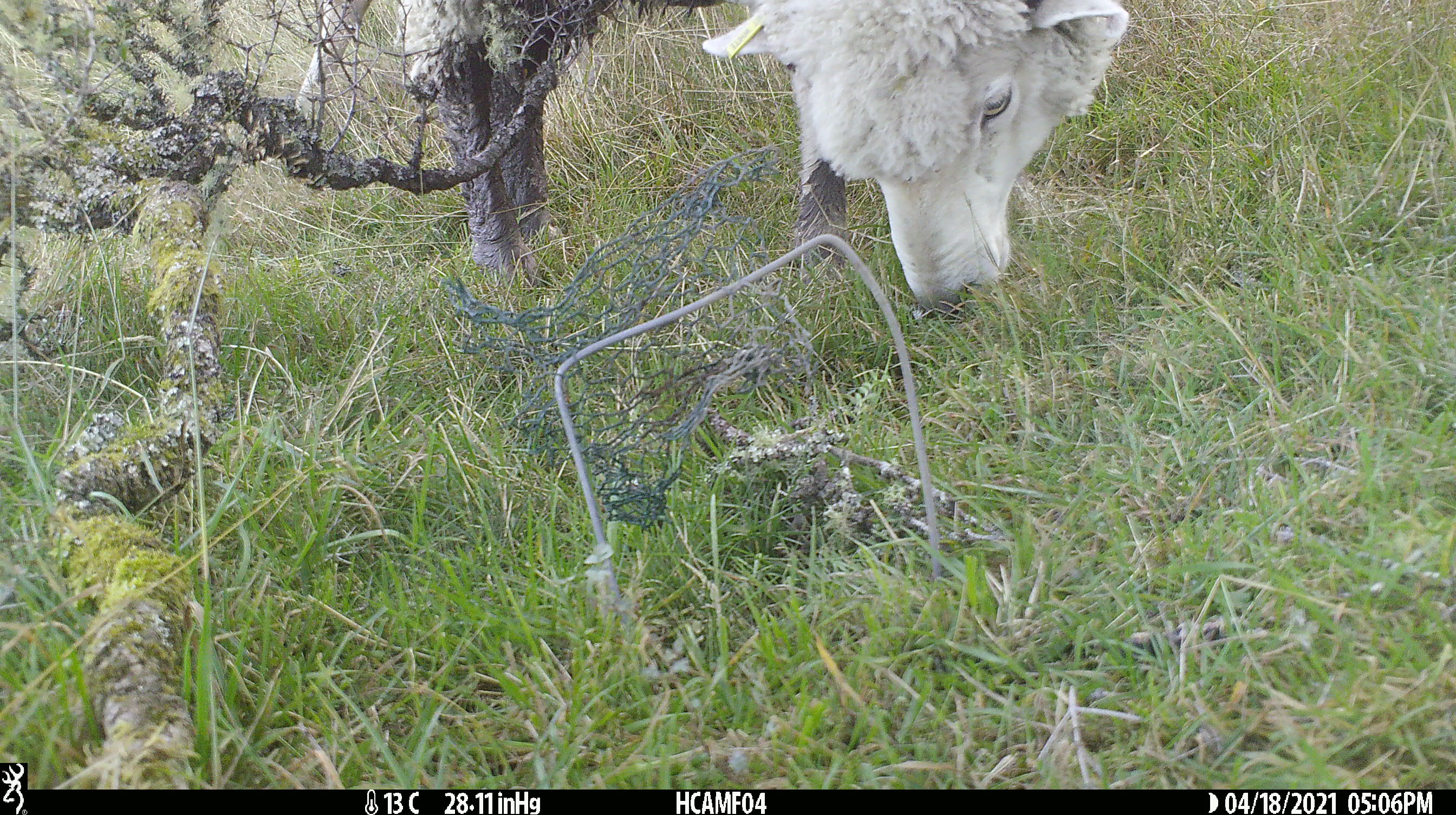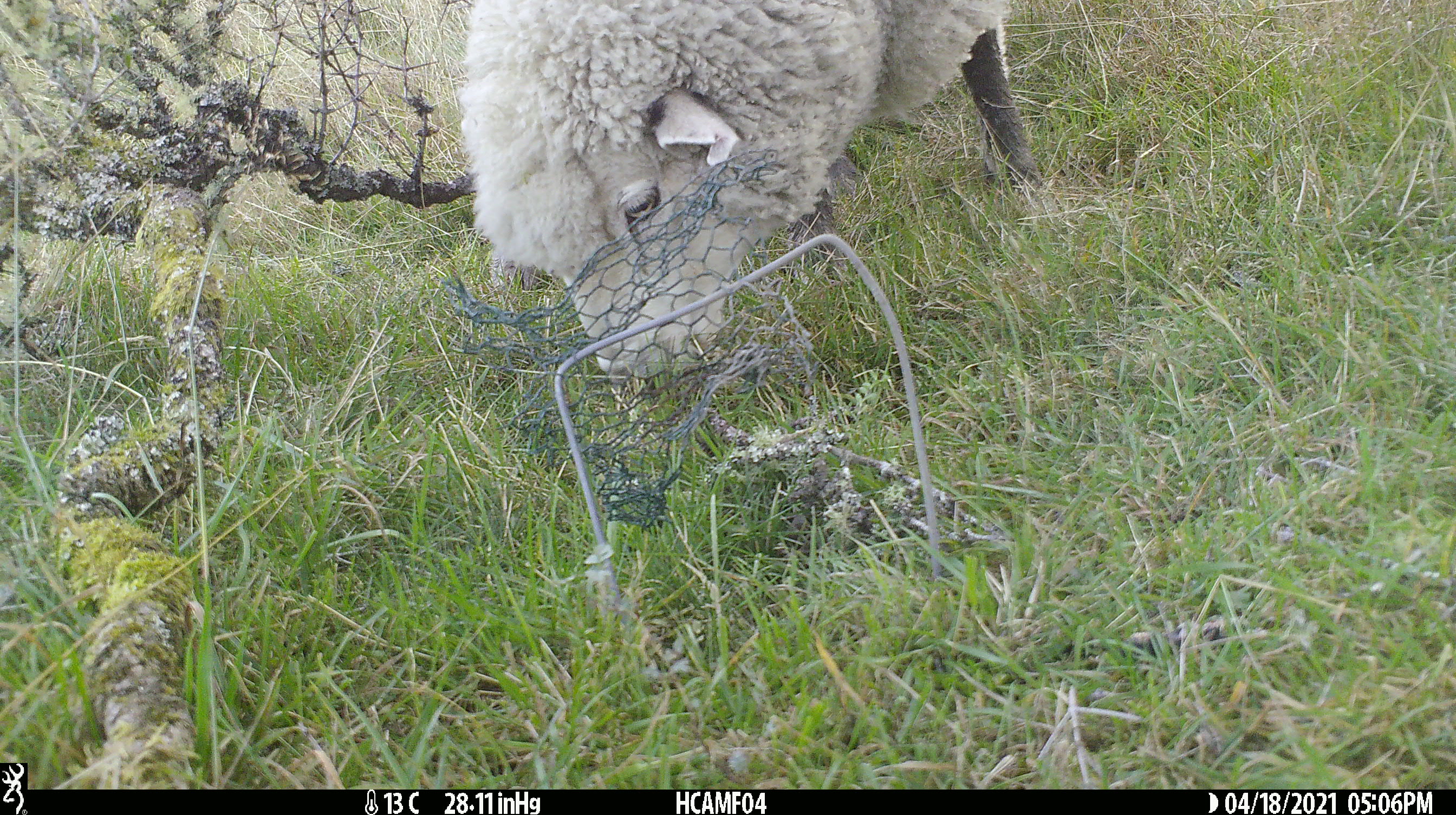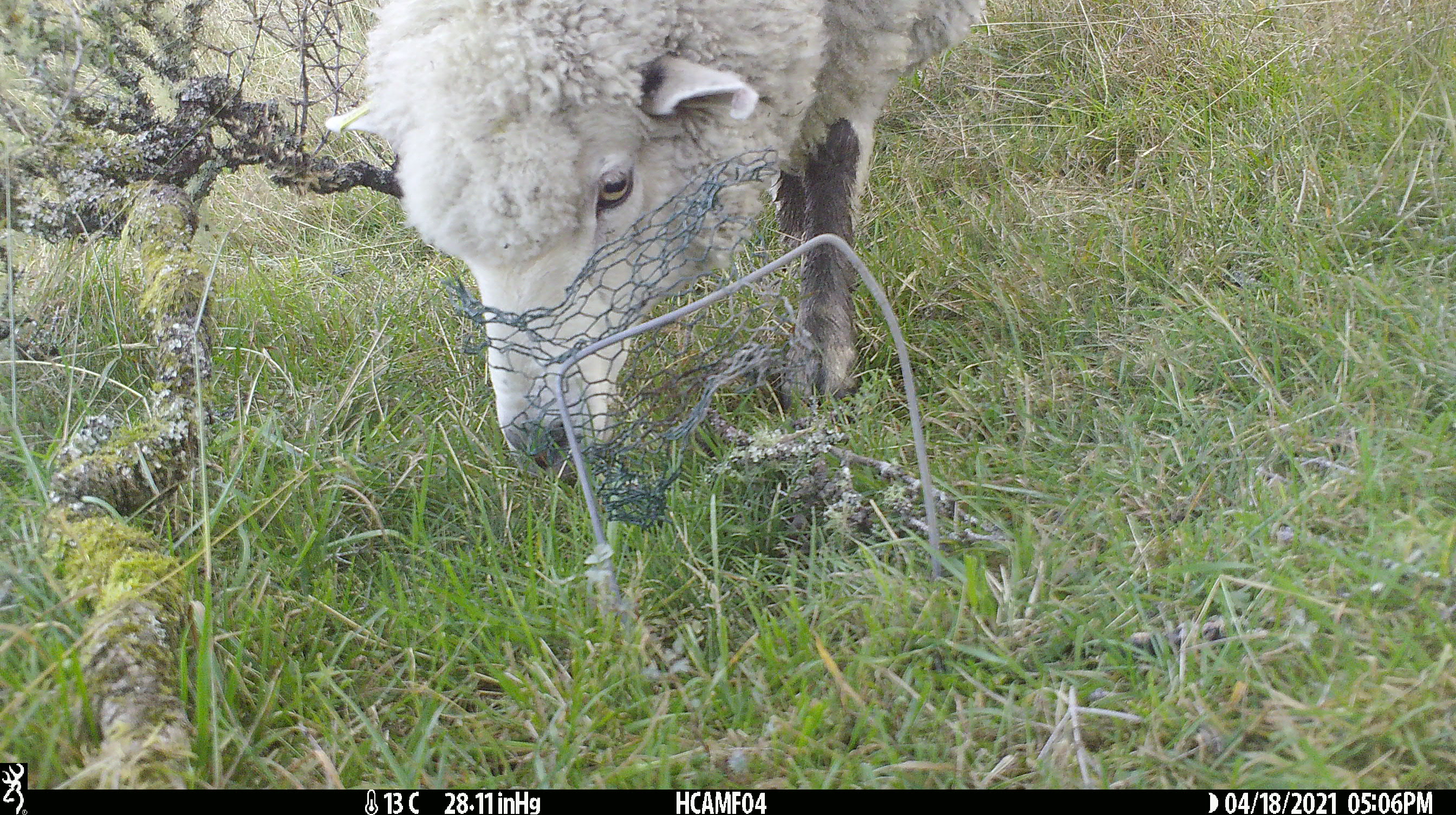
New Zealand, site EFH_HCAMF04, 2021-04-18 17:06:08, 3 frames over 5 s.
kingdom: Animalia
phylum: Chordata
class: Mammalia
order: Artiodactyla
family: Bovidae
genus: Ovis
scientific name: Ovis aries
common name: domestic sheep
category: sheep